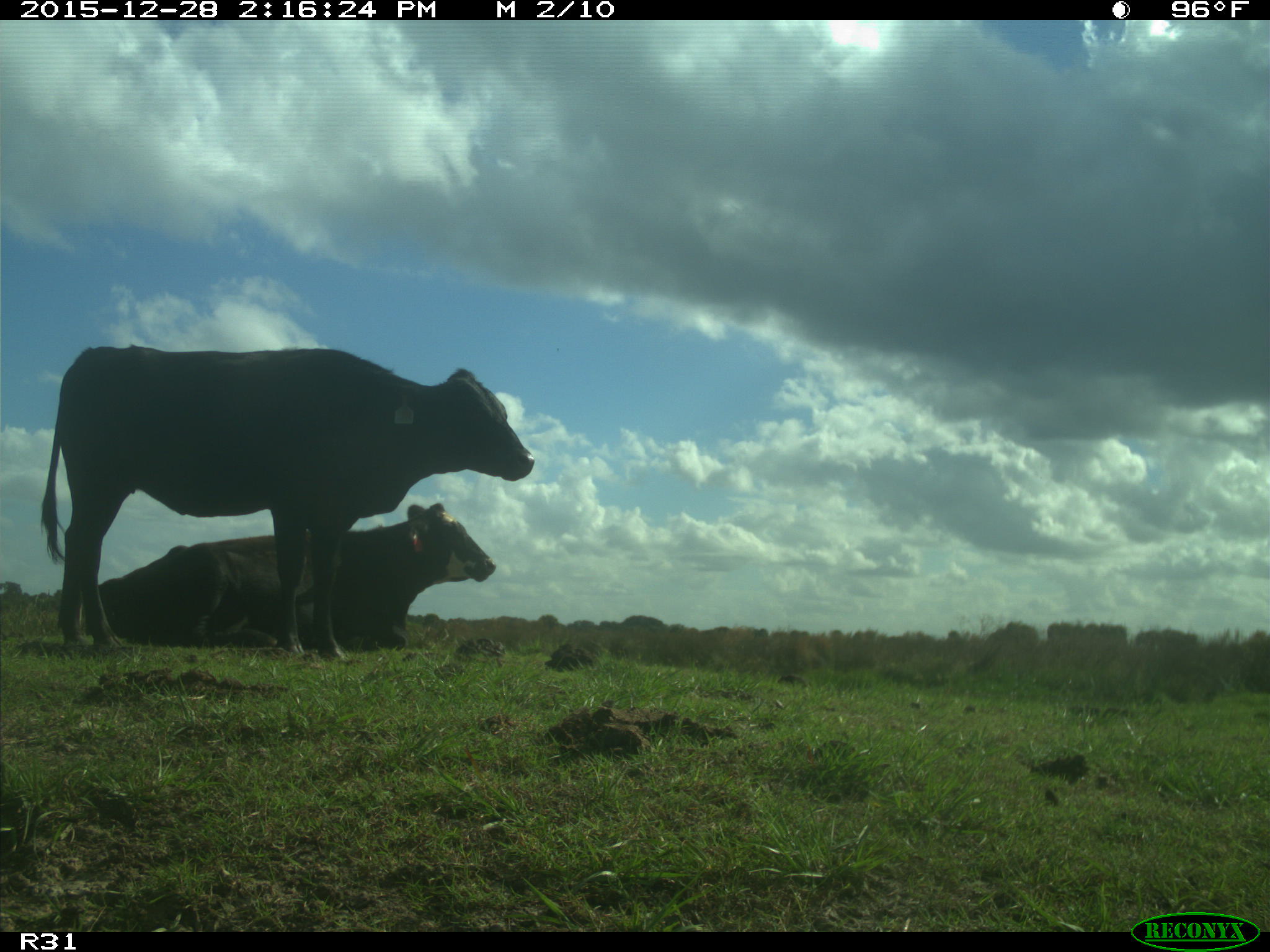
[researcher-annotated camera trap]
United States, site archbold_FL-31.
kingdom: Animalia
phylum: Chordata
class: Mammalia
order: Artiodactyla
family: Bovidae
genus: Bos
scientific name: Bos taurus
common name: domestic cow